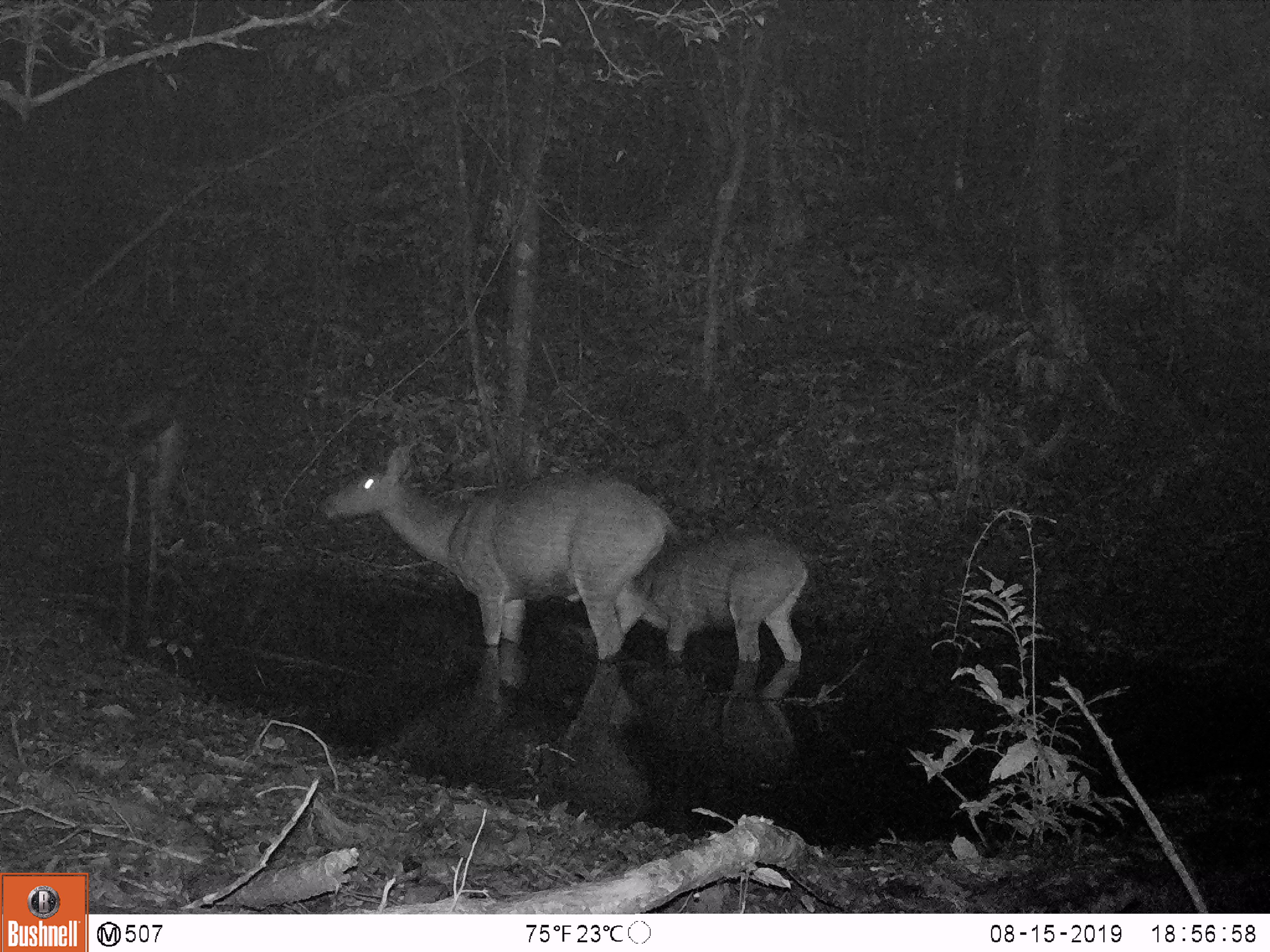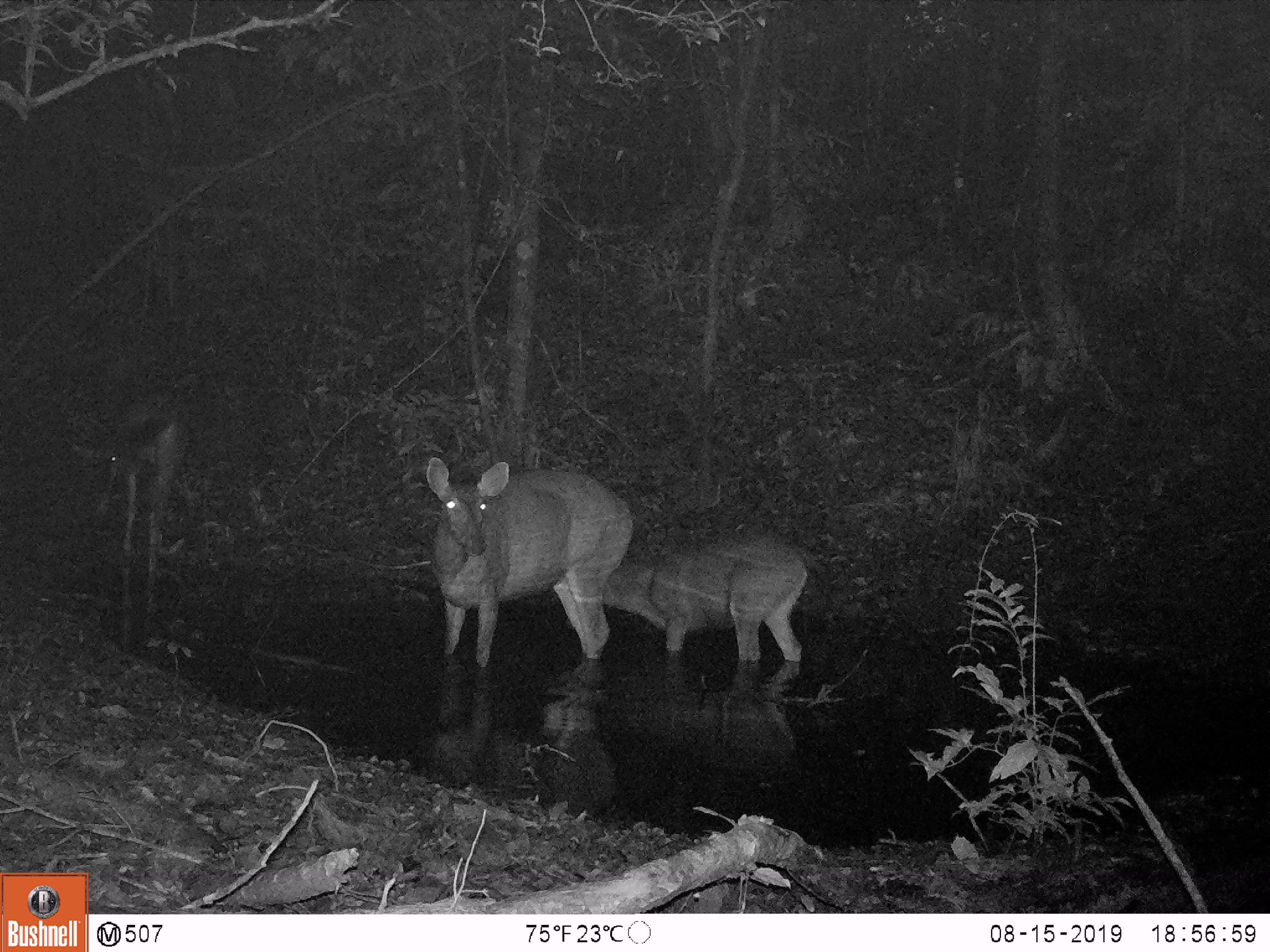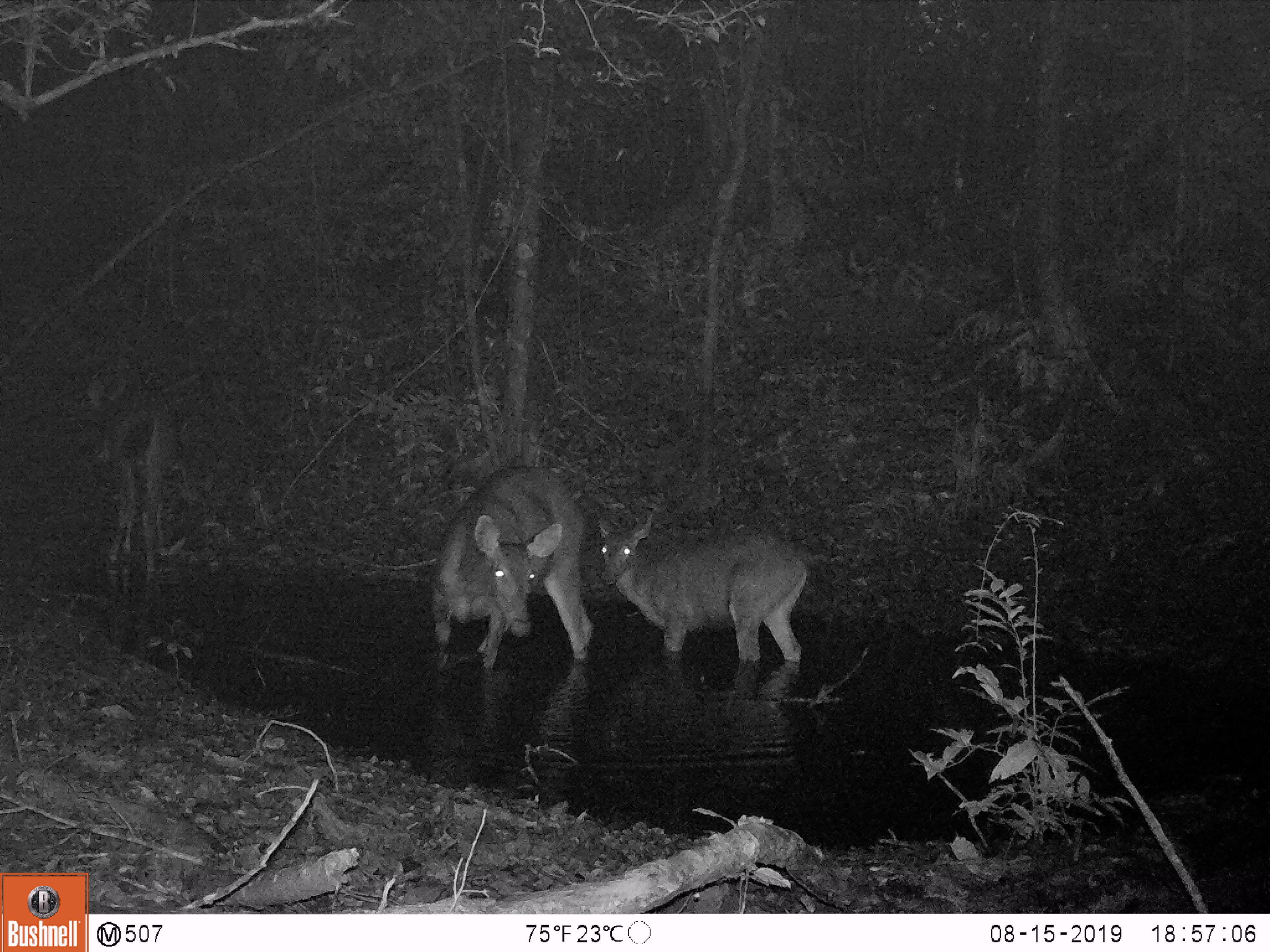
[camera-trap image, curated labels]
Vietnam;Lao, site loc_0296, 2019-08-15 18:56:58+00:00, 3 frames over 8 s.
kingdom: Animalia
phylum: Chordata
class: Mammalia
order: Artiodactyla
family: Cervidae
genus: Rusa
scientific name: Rusa unicolor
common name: sambar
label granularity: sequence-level